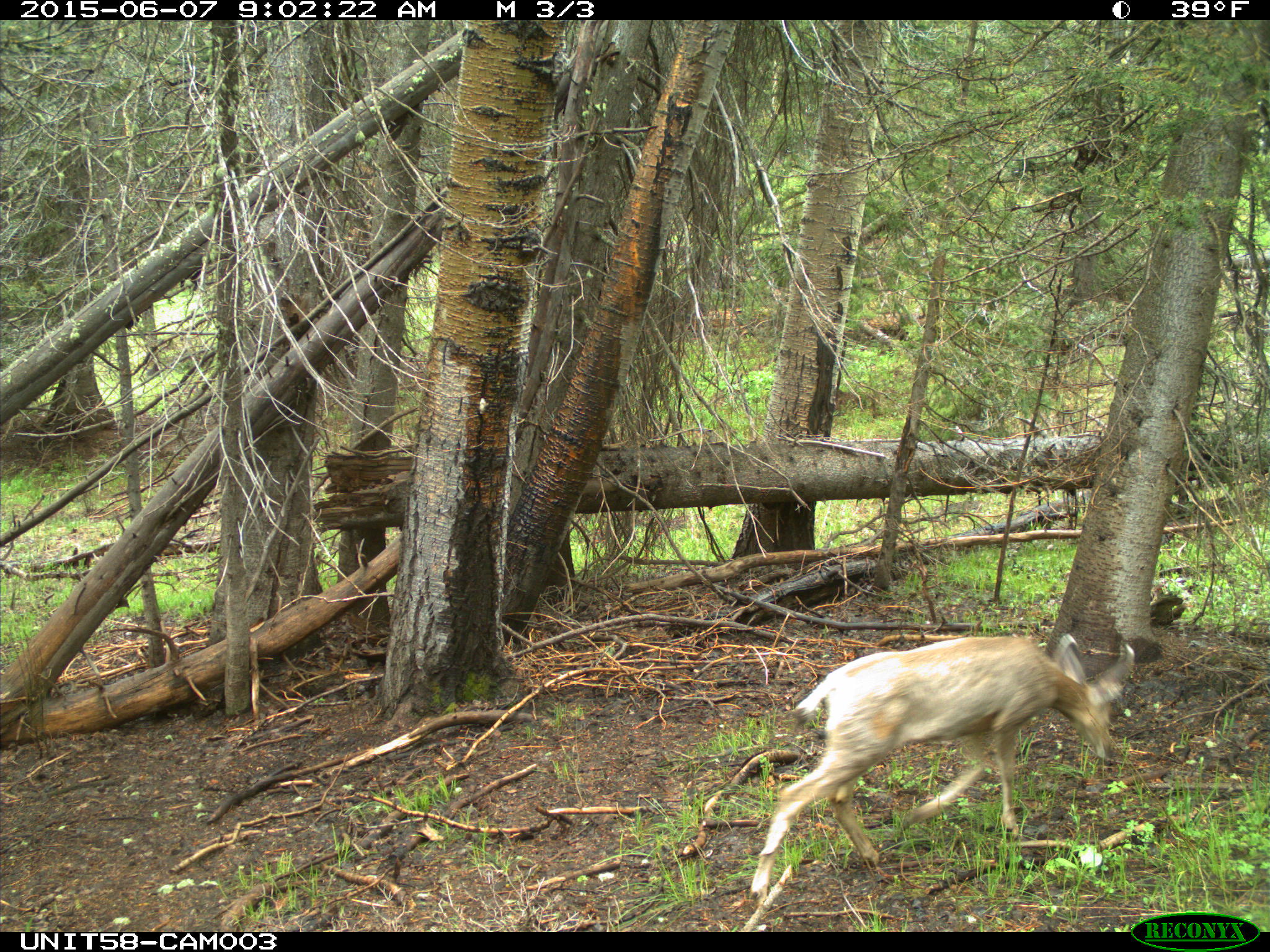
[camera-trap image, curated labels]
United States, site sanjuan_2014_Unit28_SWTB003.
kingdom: Animalia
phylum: Chordata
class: Mammalia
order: Artiodactyla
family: Cervidae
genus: Odocoileus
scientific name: Odocoileus hemionus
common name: mule deer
Odocoileus hemionus (mule deer).